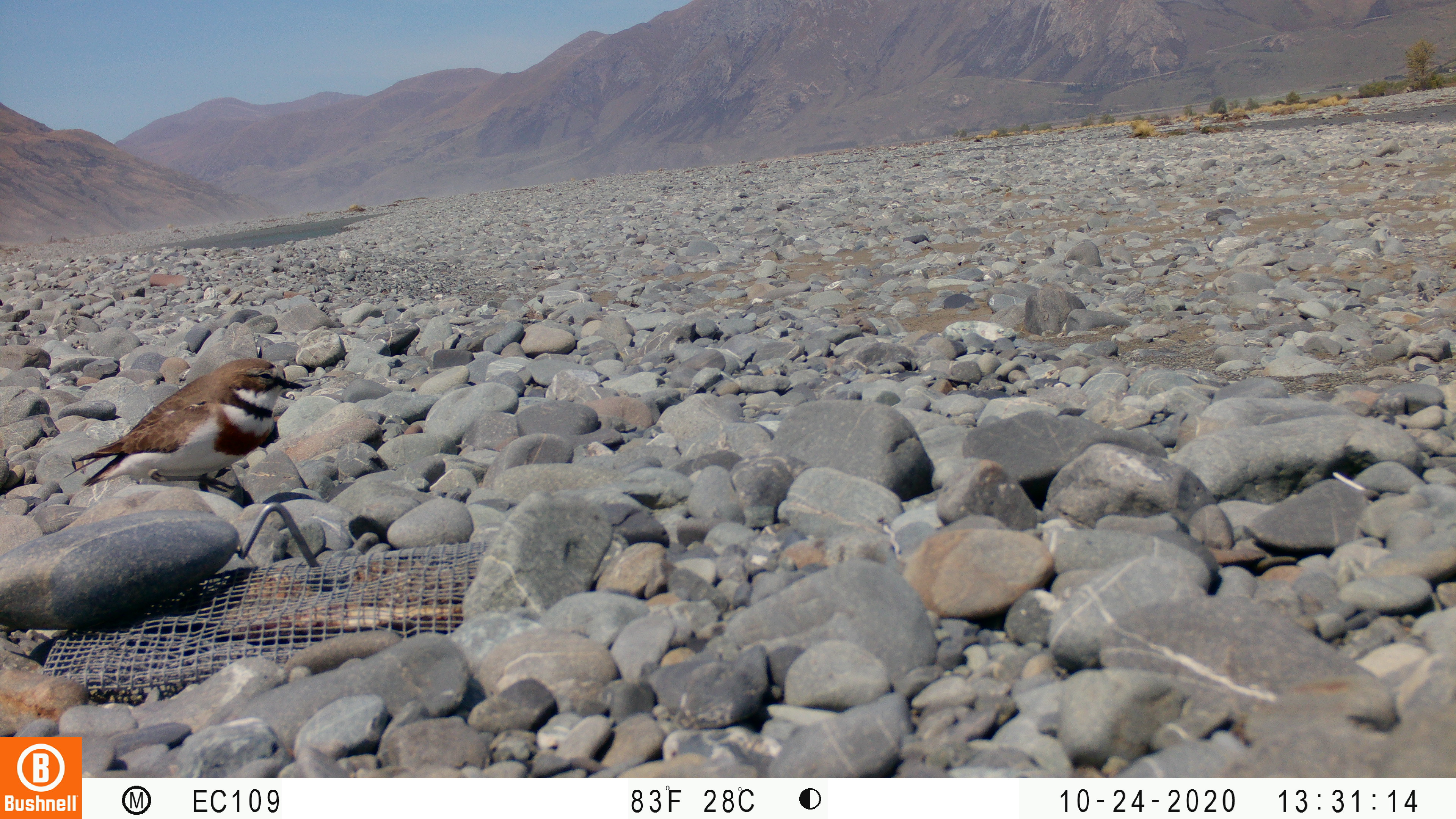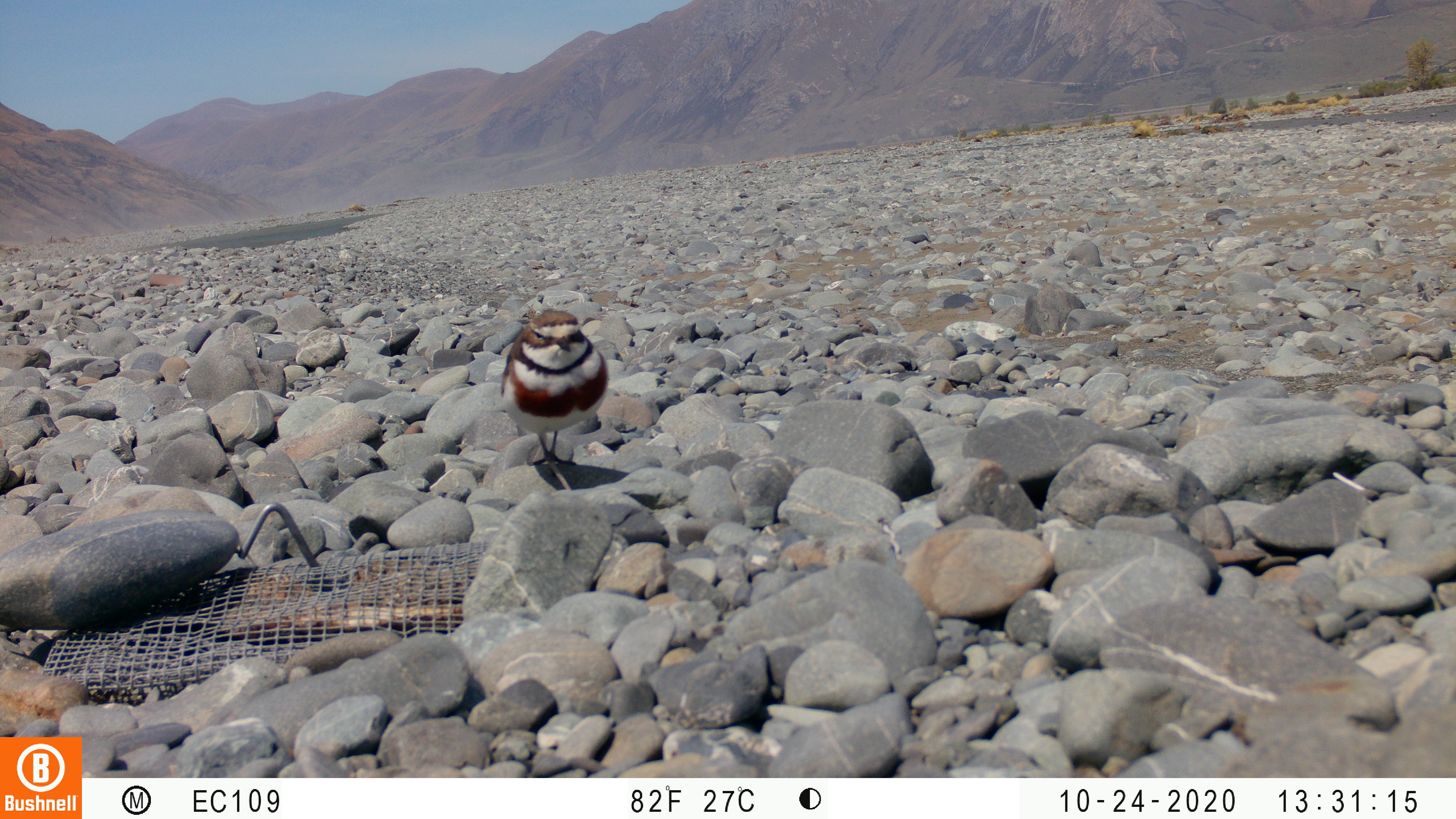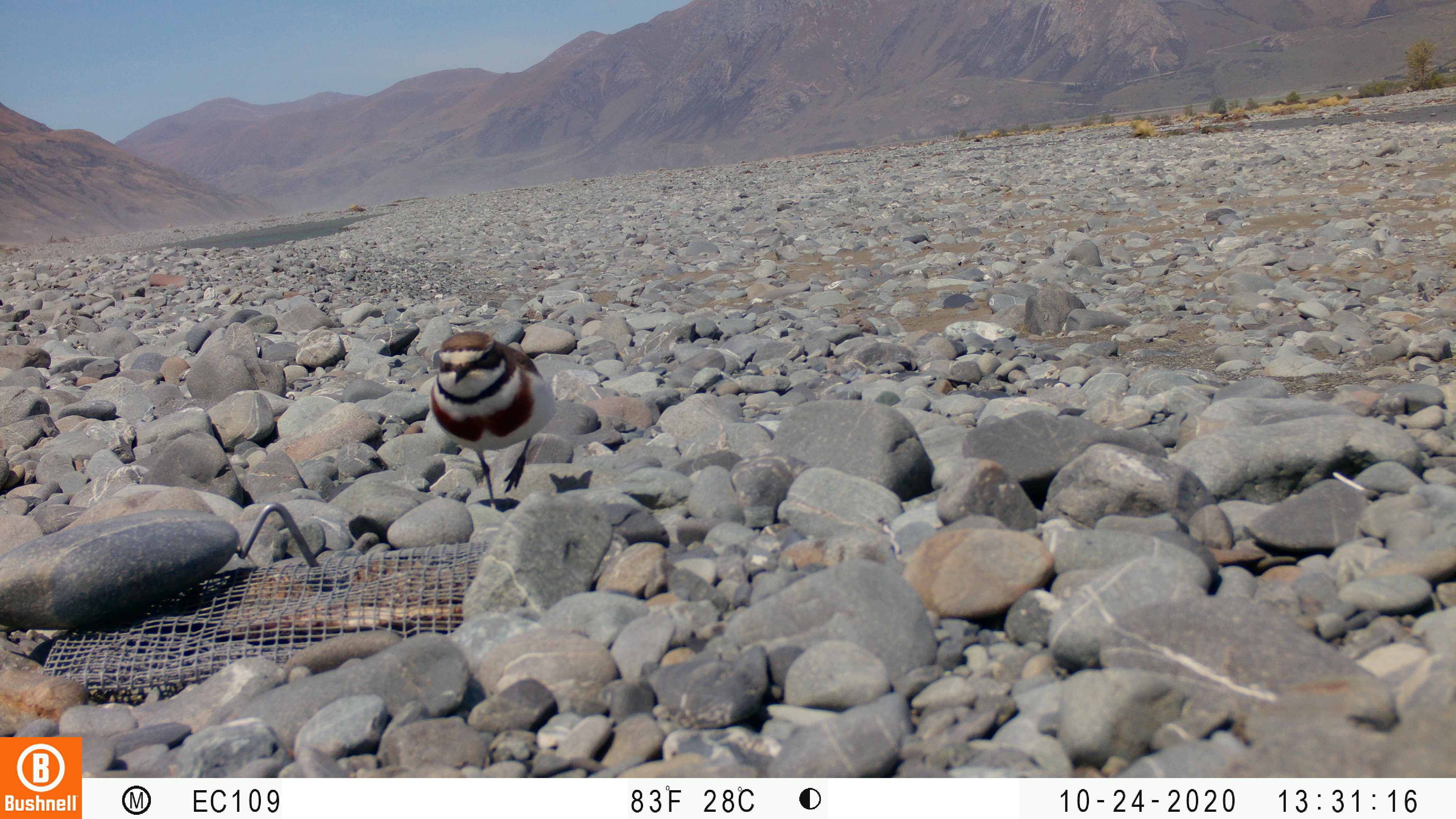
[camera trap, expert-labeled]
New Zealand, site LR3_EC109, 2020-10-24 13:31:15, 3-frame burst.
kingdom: Animalia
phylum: Chordata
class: Aves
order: Charadriiformes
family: Charadriidae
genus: Charadrius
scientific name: Charadrius bicinctus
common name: double-banded plover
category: banded dotterel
Banded dotterel (double-banded plover) (Charadrius bicinctus).